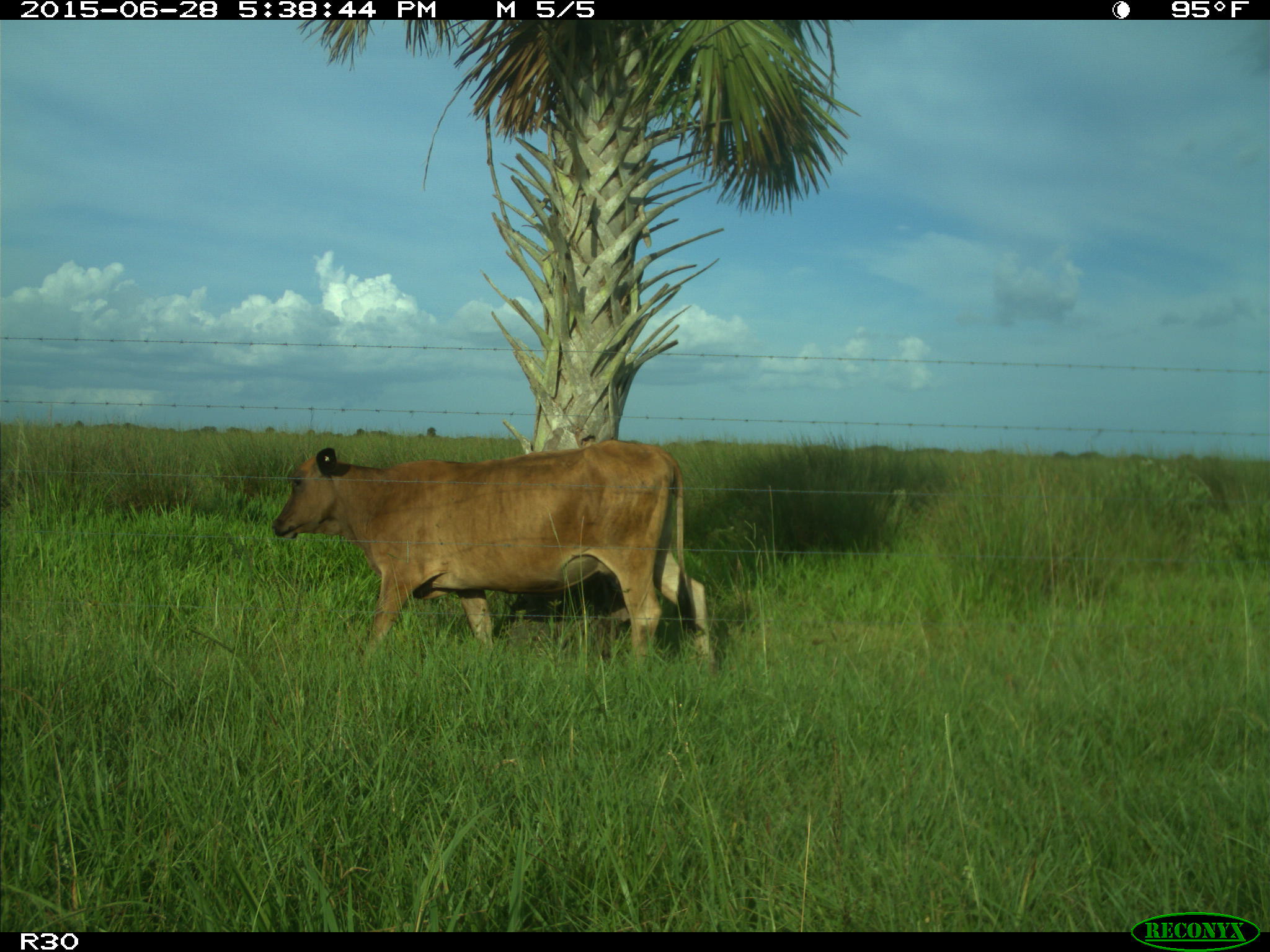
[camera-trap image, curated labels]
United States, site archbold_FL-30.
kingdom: Animalia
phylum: Chordata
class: Mammalia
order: Artiodactyla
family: Bovidae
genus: Bos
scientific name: Bos taurus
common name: domestic cow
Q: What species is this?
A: Bos taurus (domestic cow).